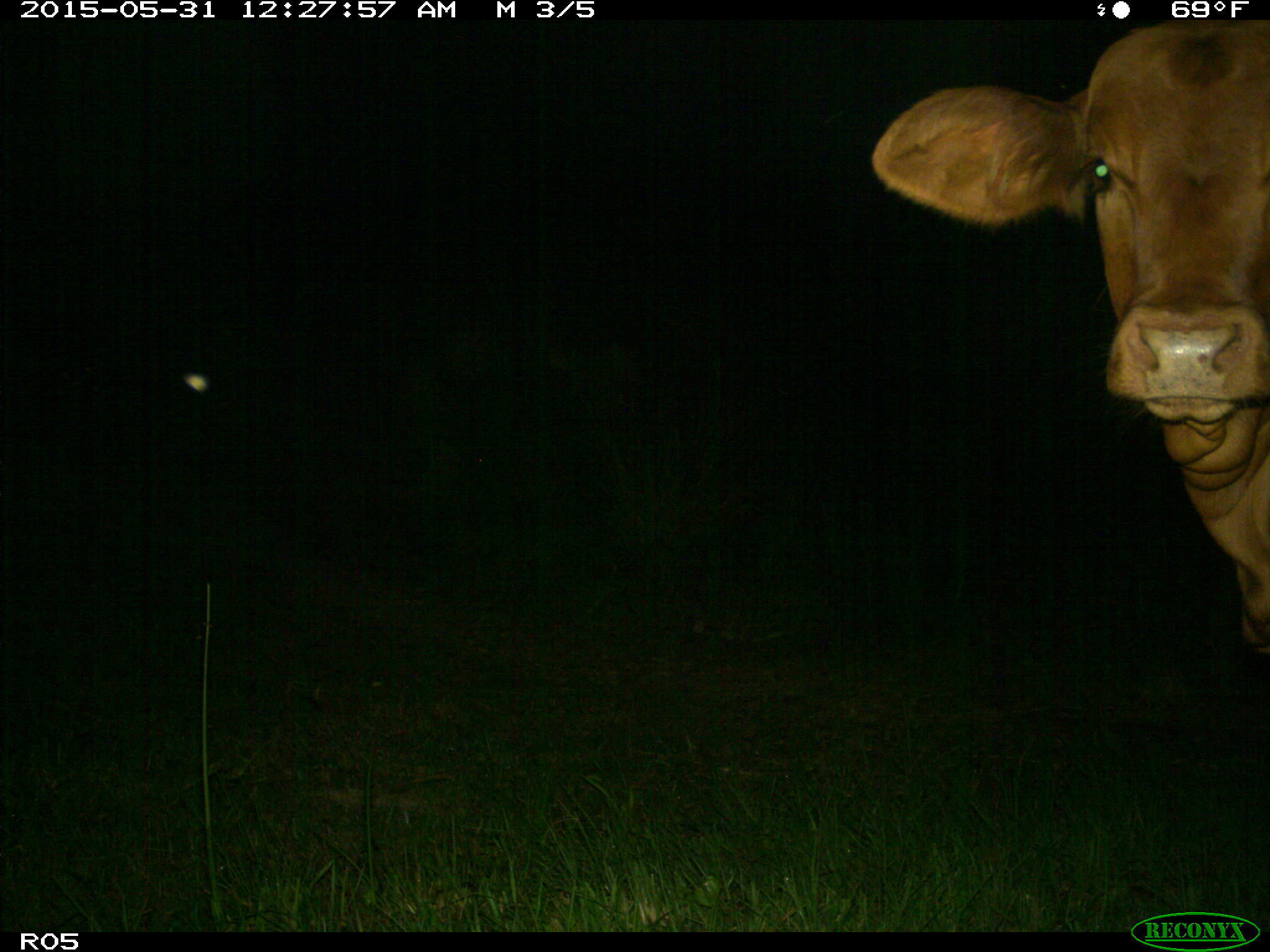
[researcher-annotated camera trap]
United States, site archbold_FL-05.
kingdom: Animalia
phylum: Chordata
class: Mammalia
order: Artiodactyla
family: Bovidae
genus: Bos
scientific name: Bos taurus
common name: domestic cow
Bos taurus (domestic cow).